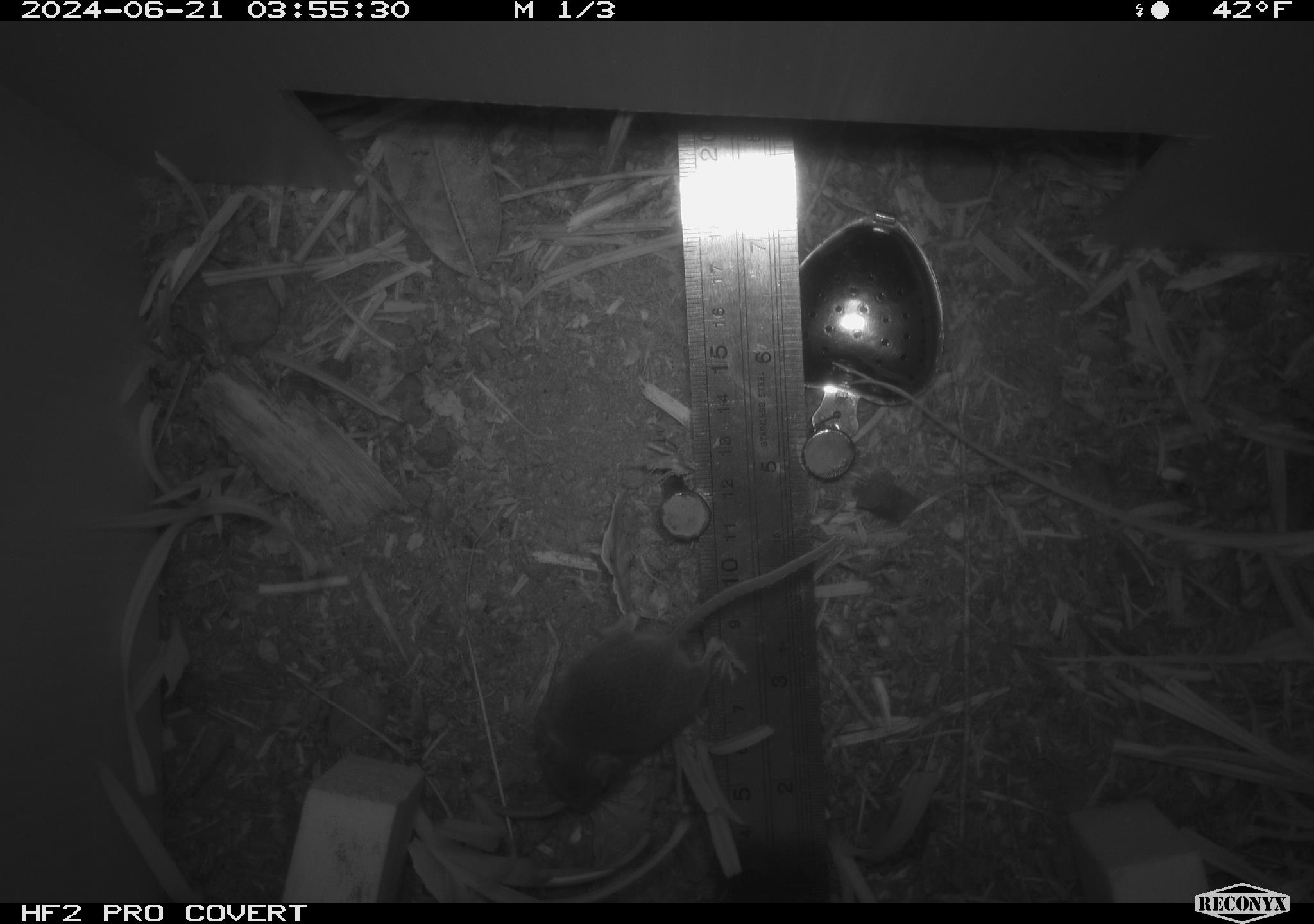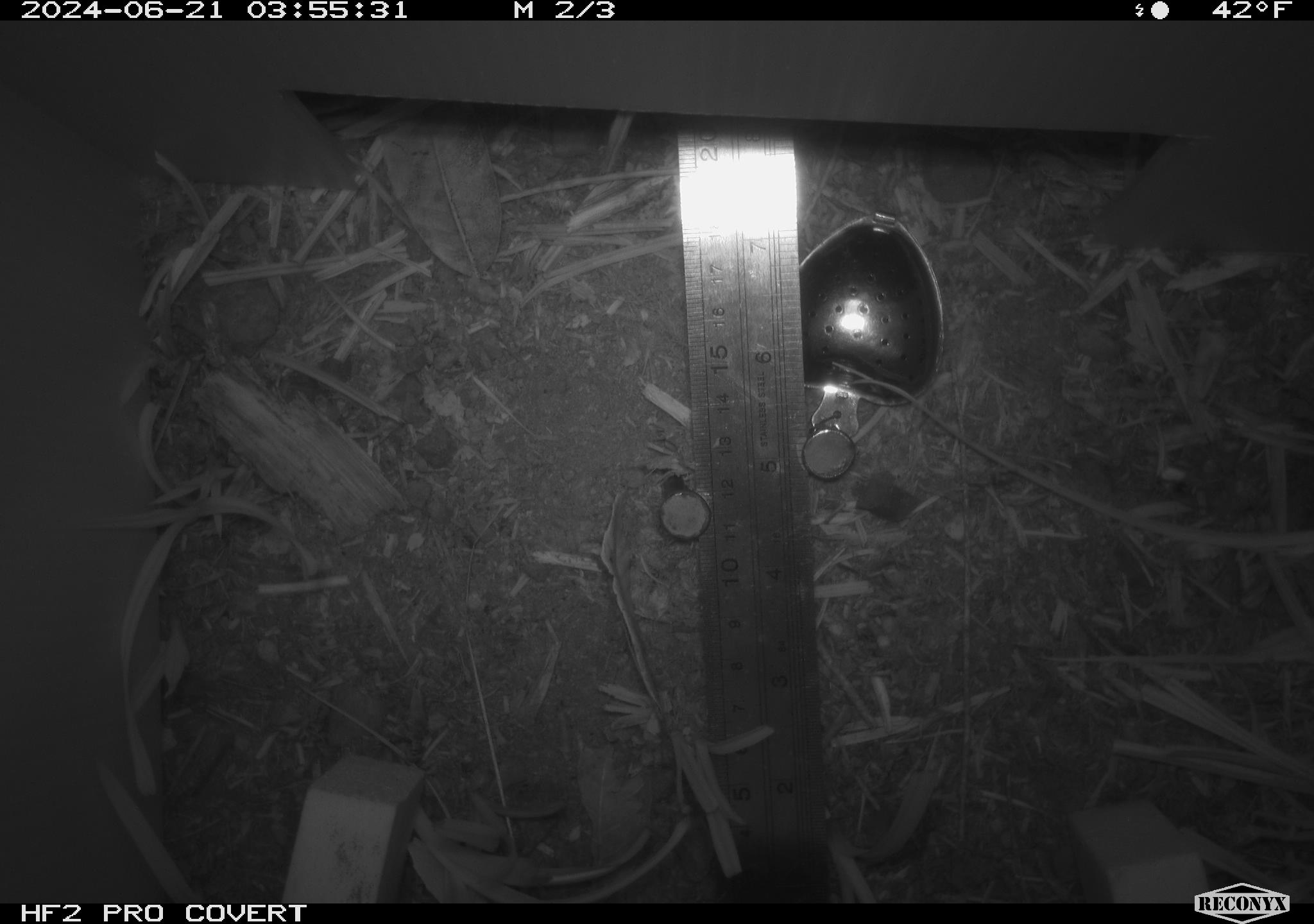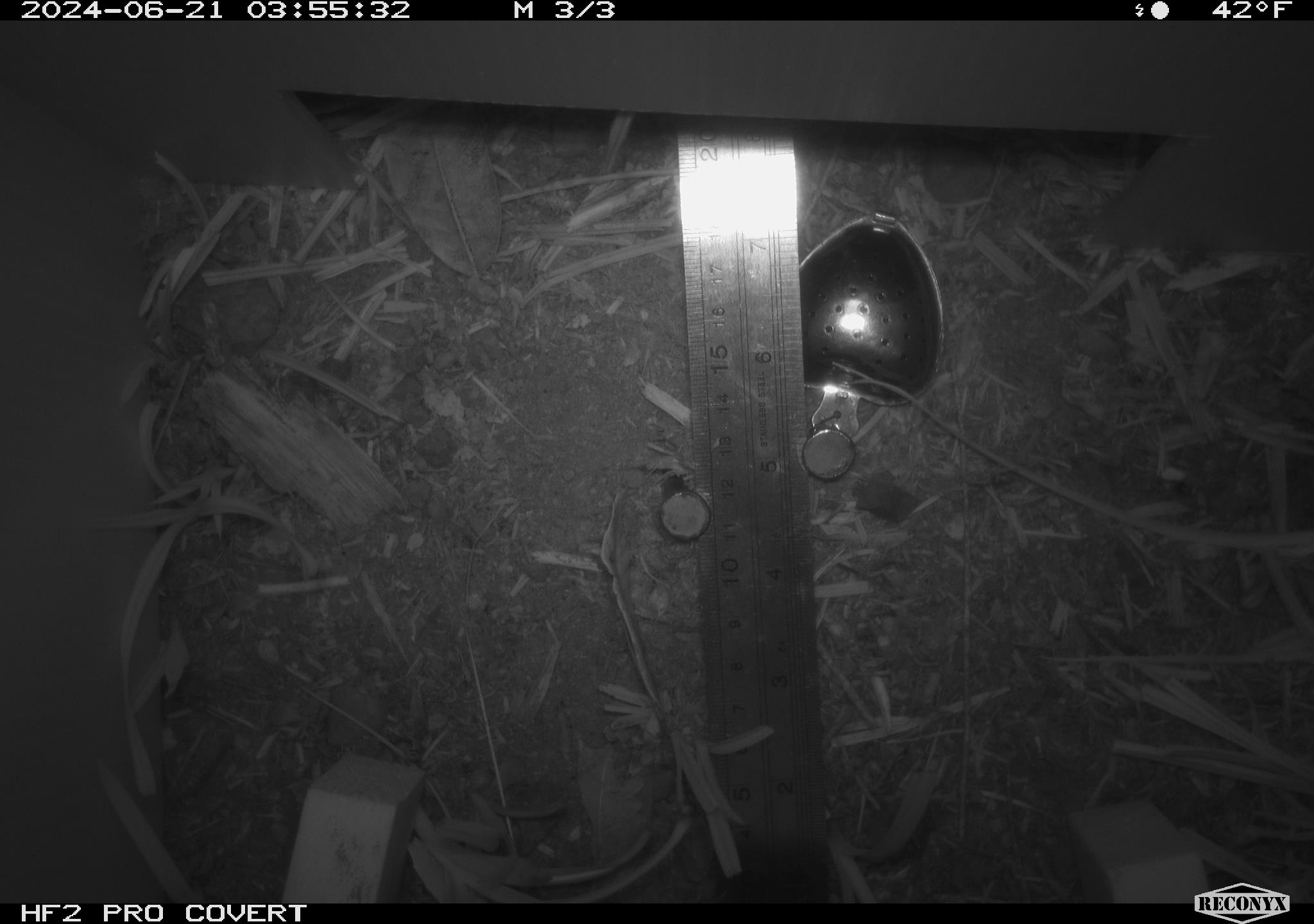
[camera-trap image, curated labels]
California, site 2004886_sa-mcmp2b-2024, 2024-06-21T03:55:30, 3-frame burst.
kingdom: Animalia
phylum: Chordata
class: Mammalia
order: Rodentia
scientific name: Rodentia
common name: mouse species